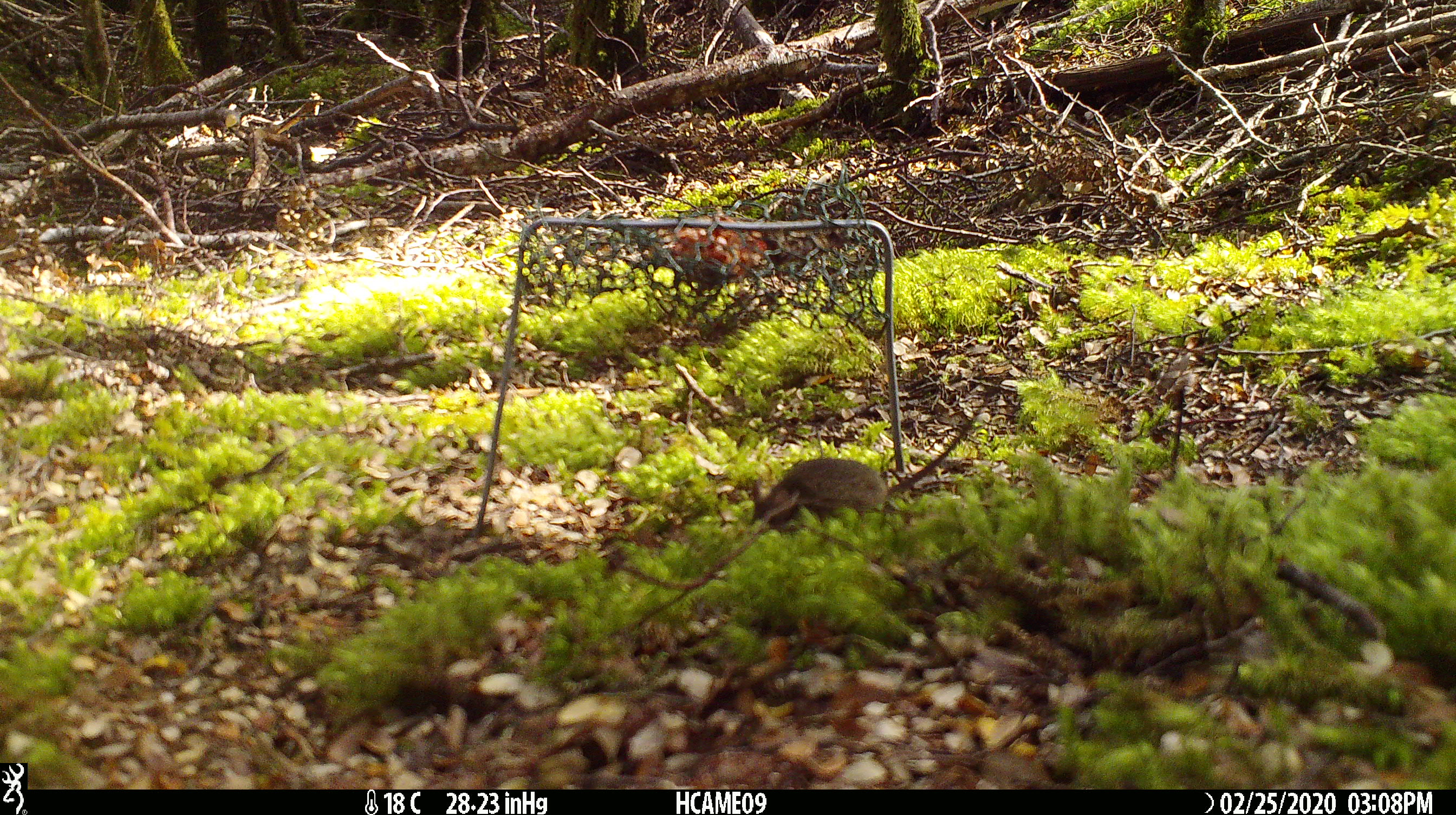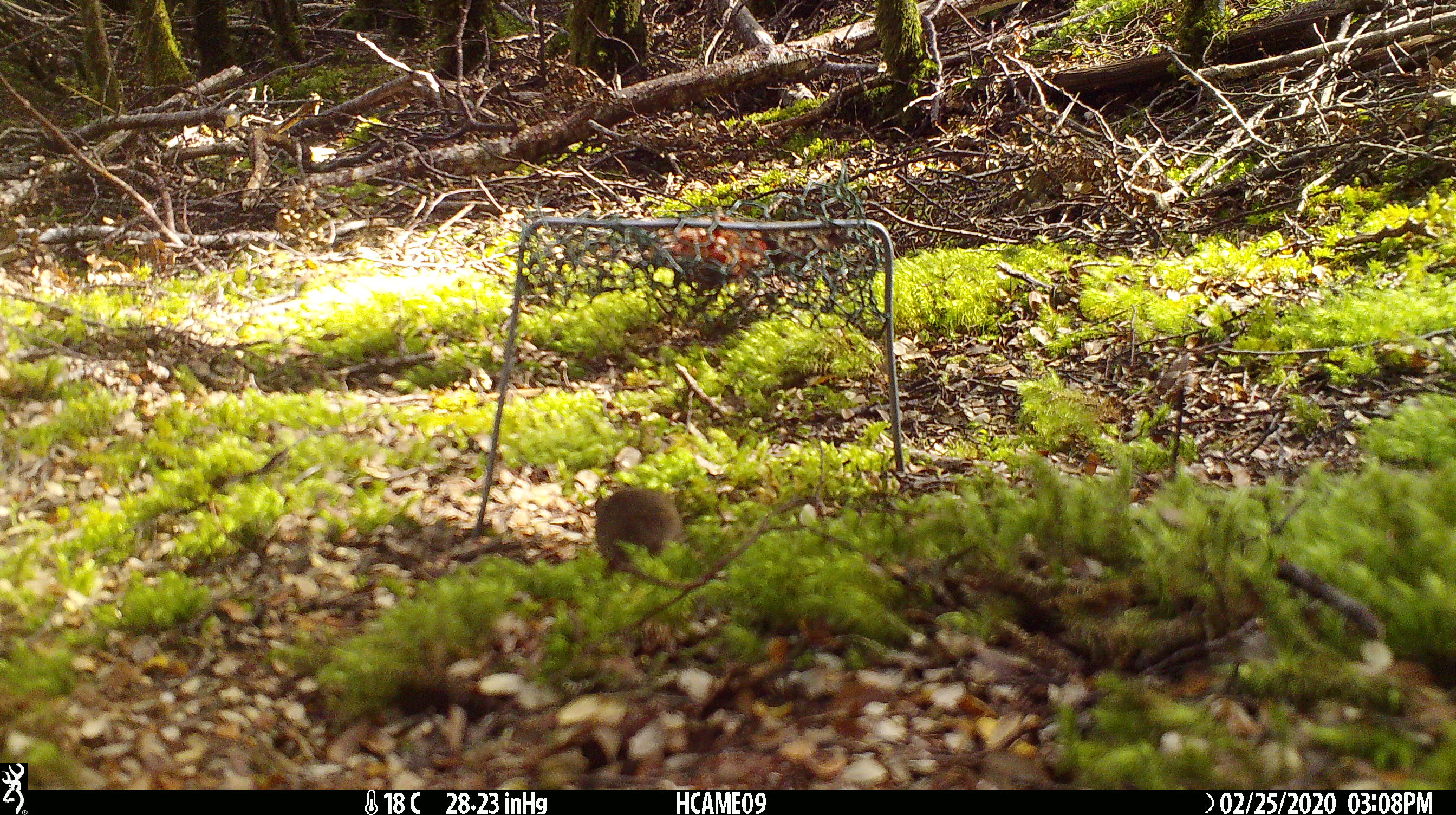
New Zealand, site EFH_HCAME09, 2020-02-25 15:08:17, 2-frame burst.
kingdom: Animalia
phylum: Chordata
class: Mammalia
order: Rodentia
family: Muridae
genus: Mus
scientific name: Mus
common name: mouse